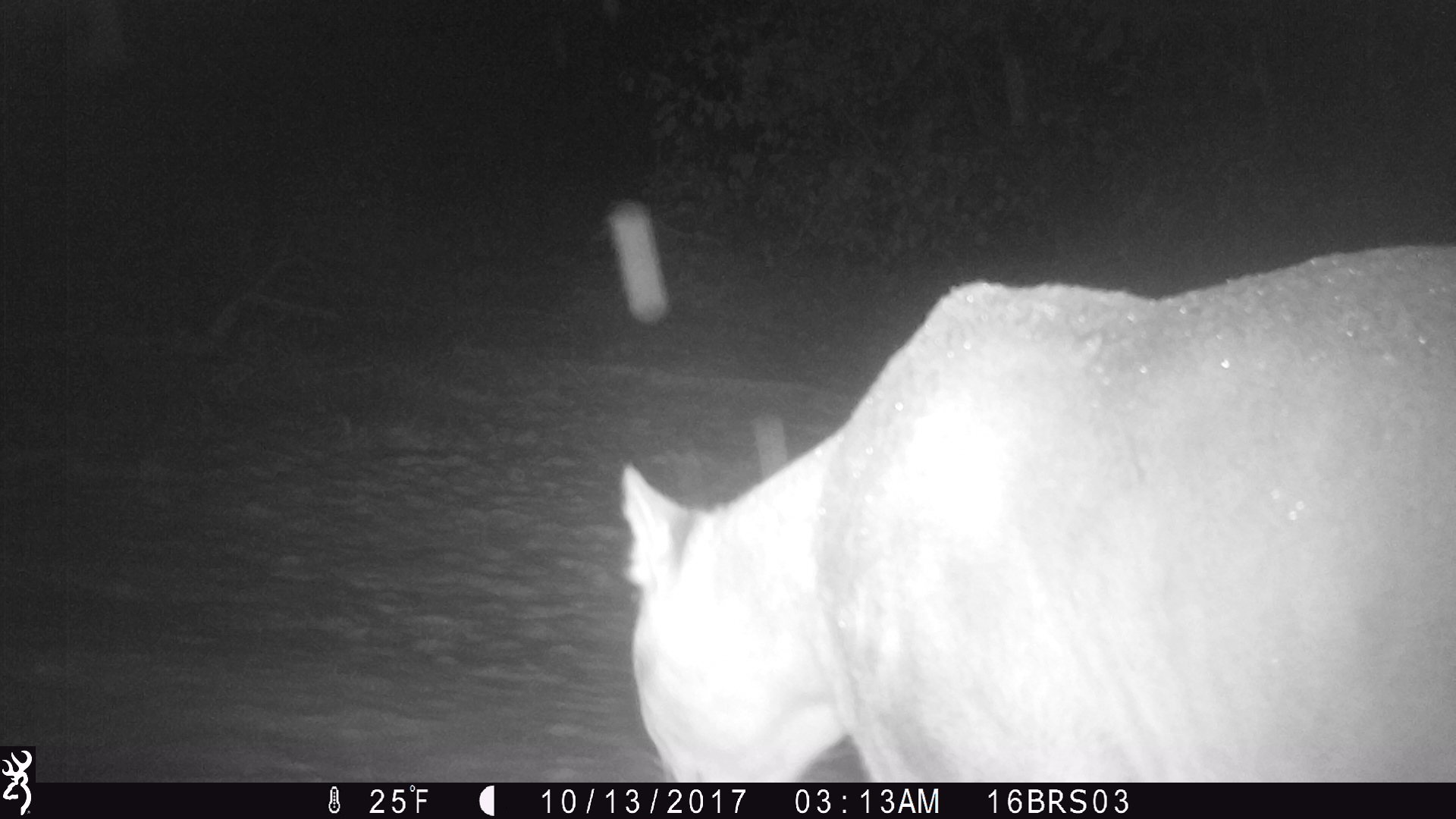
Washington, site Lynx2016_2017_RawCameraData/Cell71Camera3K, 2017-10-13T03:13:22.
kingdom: Animalia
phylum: Chordata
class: Mammalia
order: Carnivora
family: Felidae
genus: Puma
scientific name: Puma concolor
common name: mountain lion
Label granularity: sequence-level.